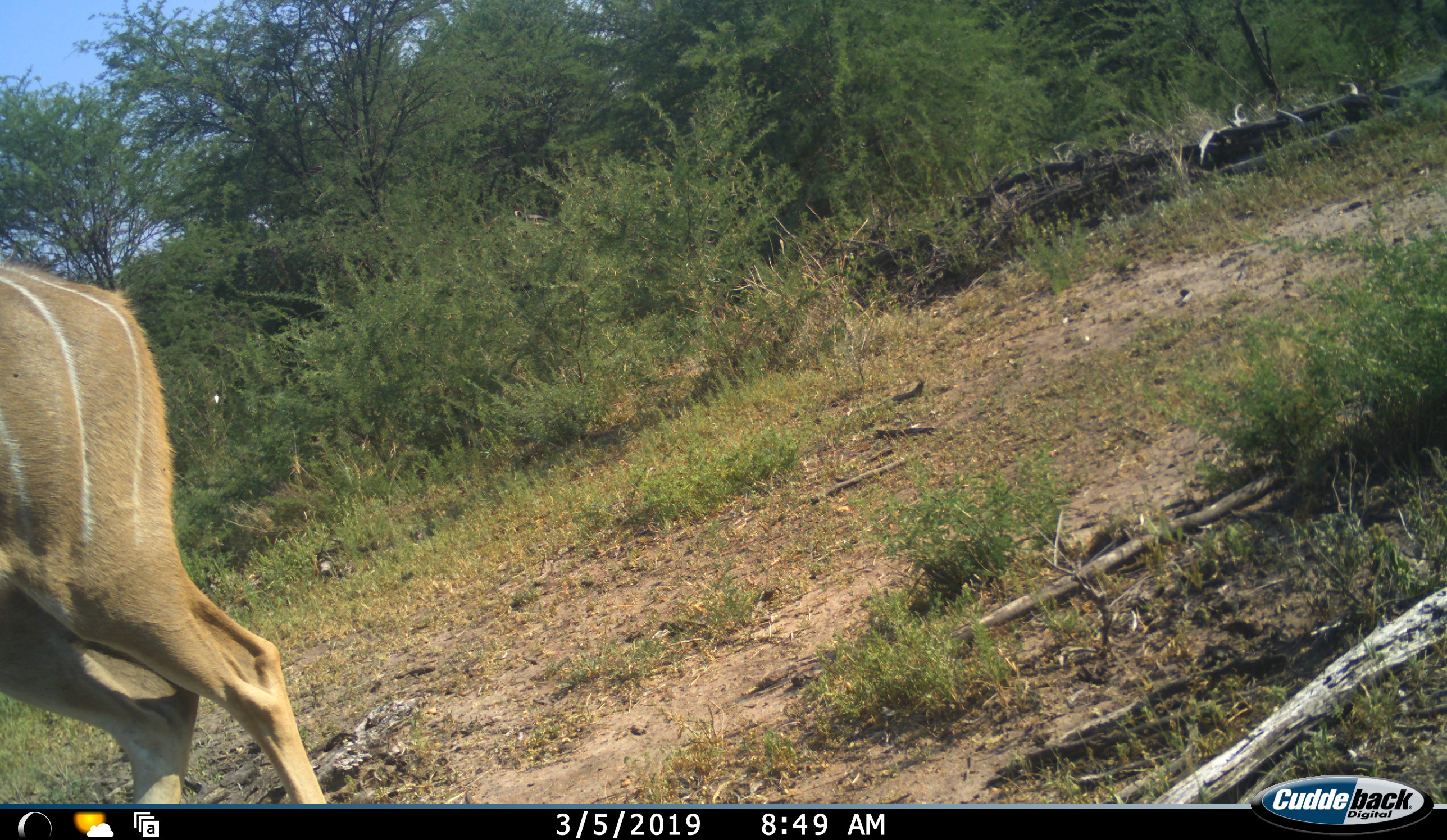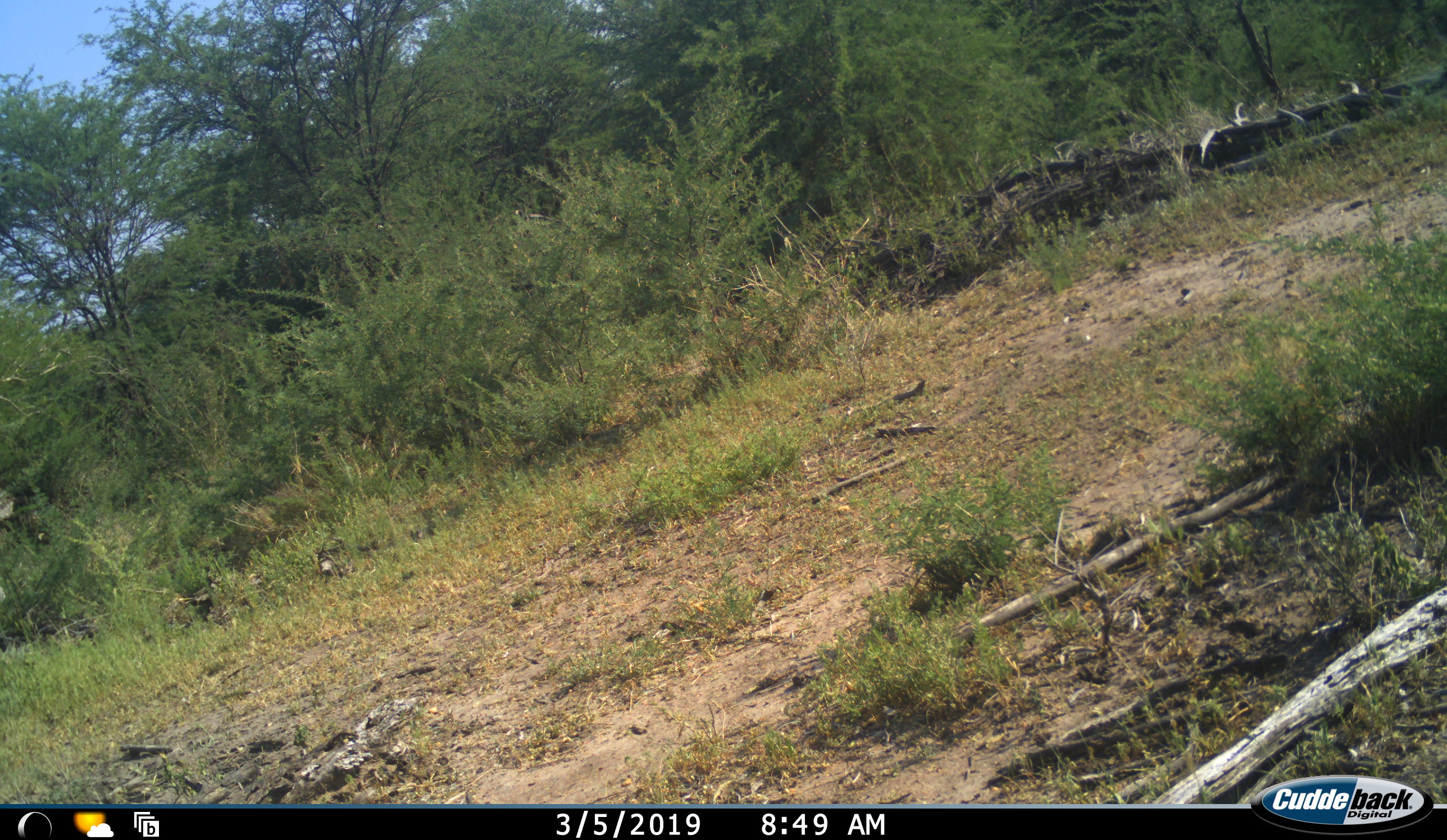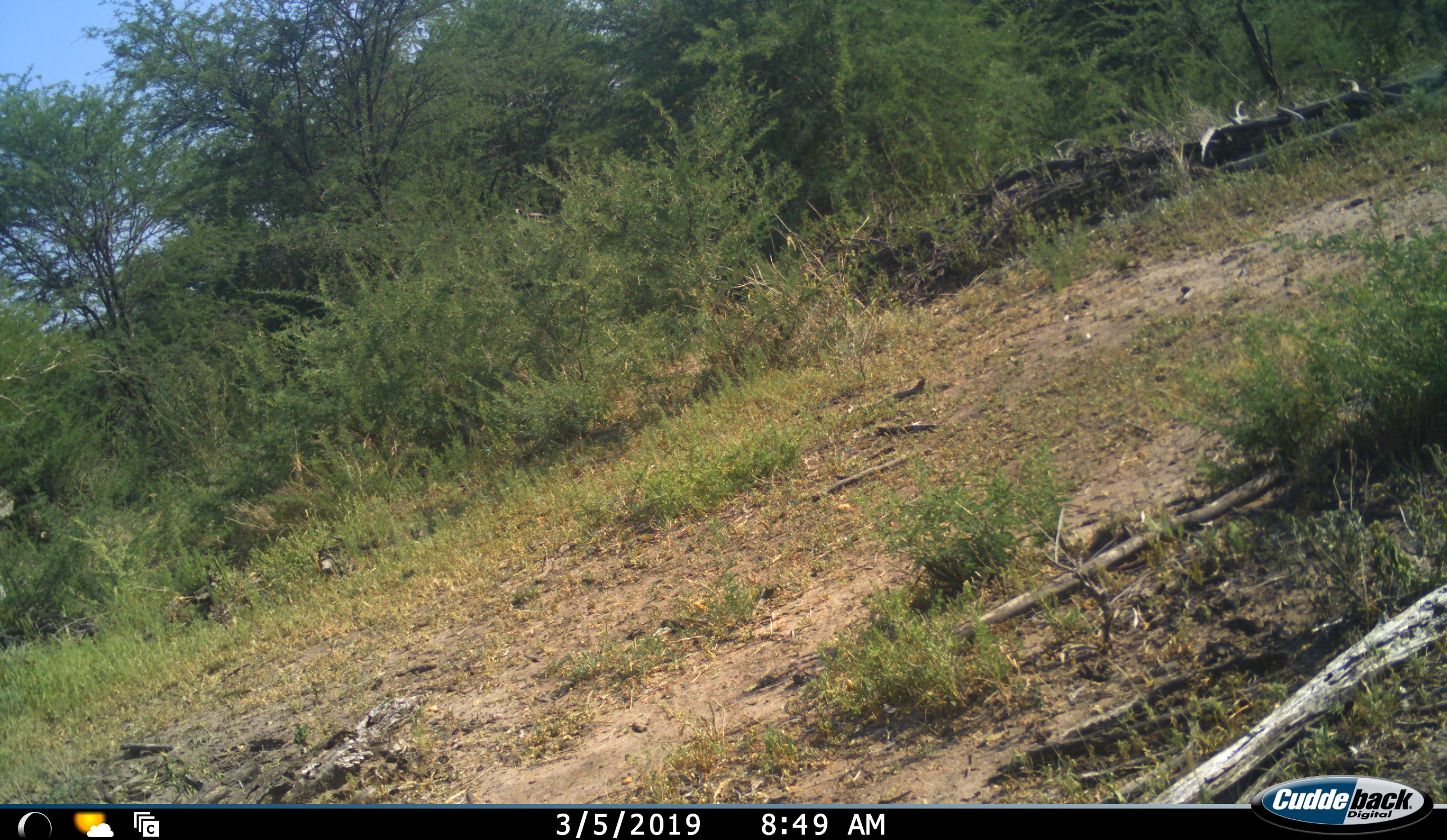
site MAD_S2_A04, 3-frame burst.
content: unidentified animal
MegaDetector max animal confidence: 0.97